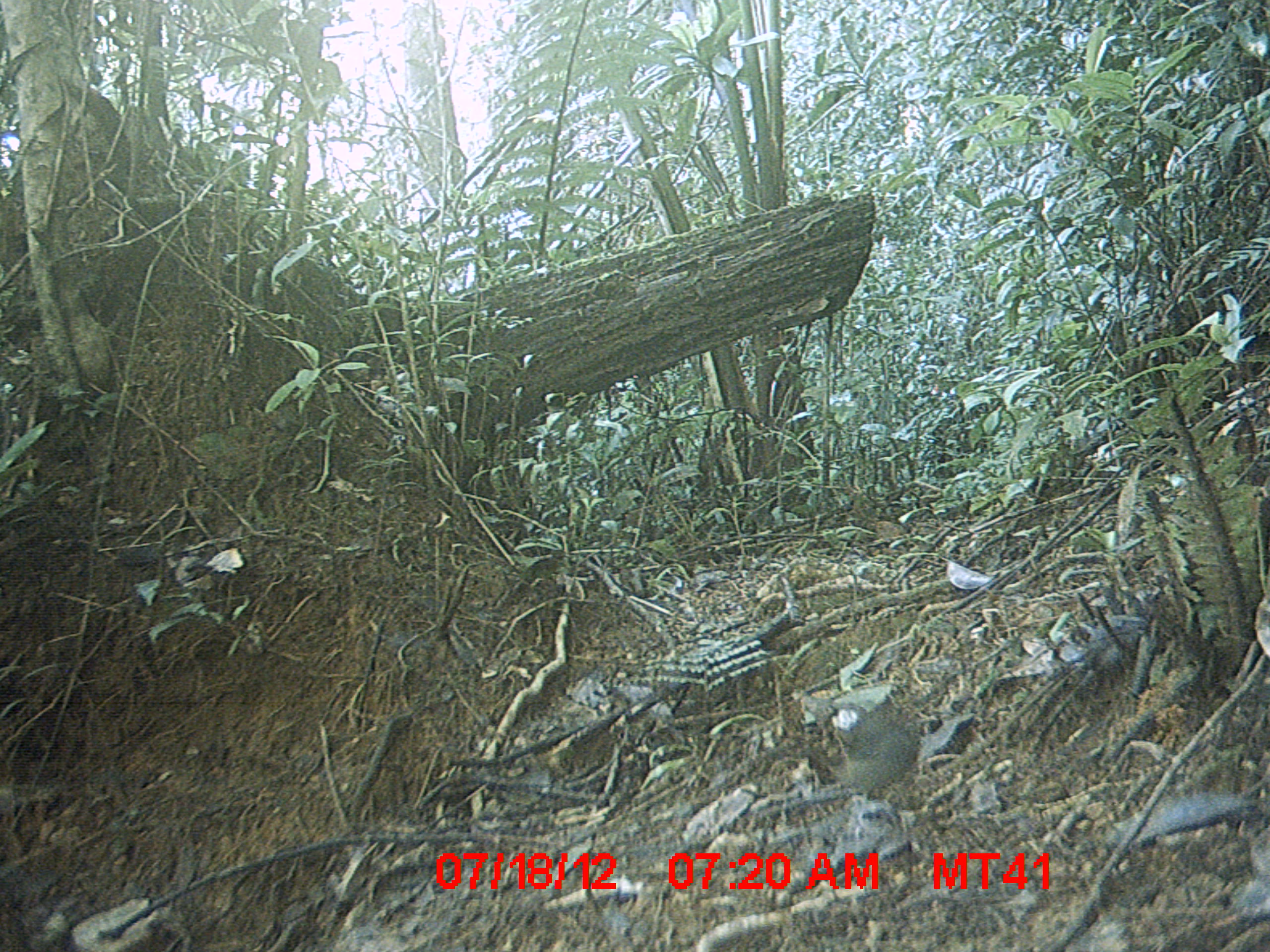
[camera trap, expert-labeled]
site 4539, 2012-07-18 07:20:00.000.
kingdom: Animalia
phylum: Chordata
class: Aves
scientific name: Aves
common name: bird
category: unknown bird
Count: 1.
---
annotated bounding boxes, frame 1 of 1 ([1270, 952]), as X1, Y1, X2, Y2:
unknown bird: 789, 687, 923, 804